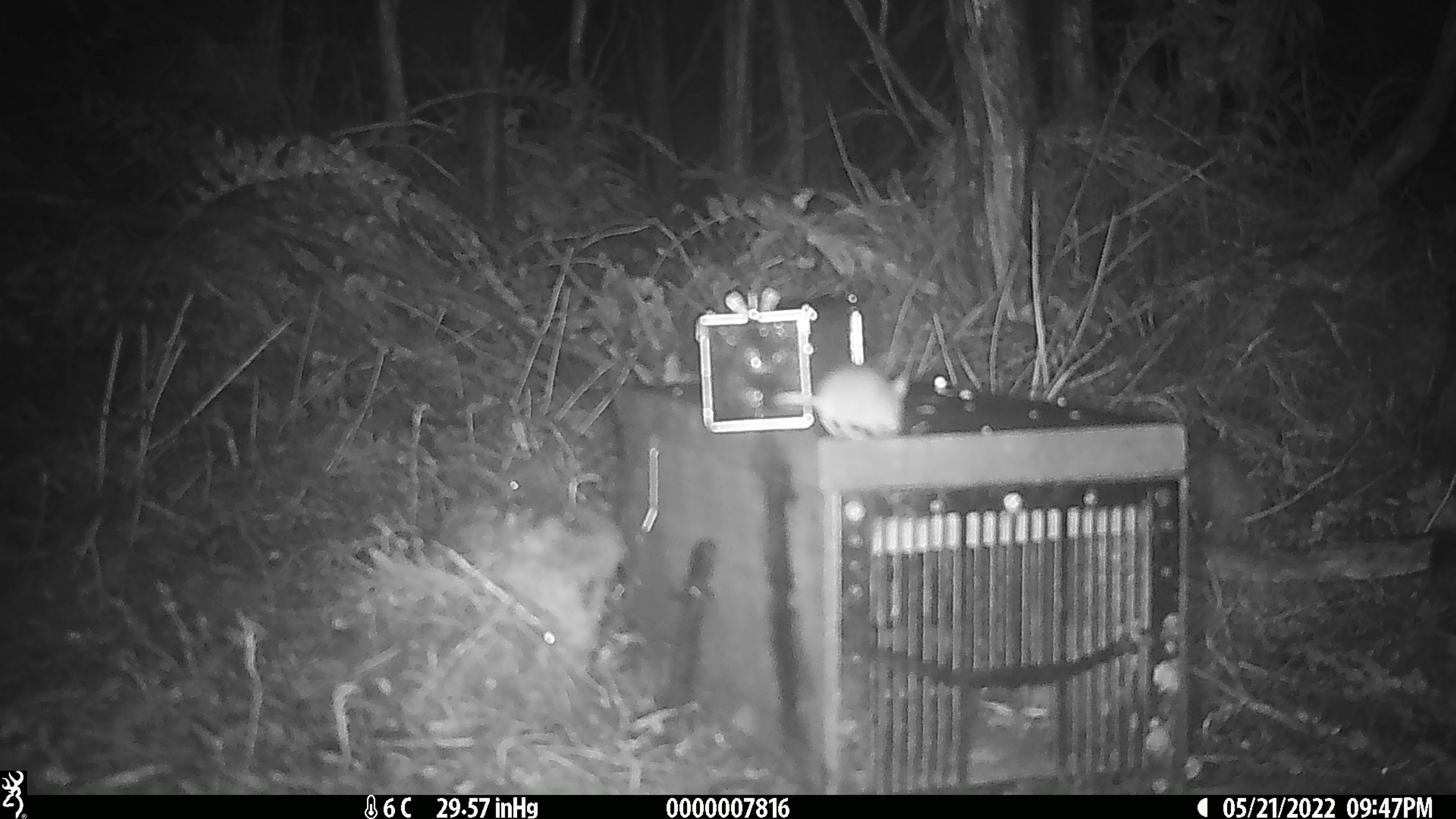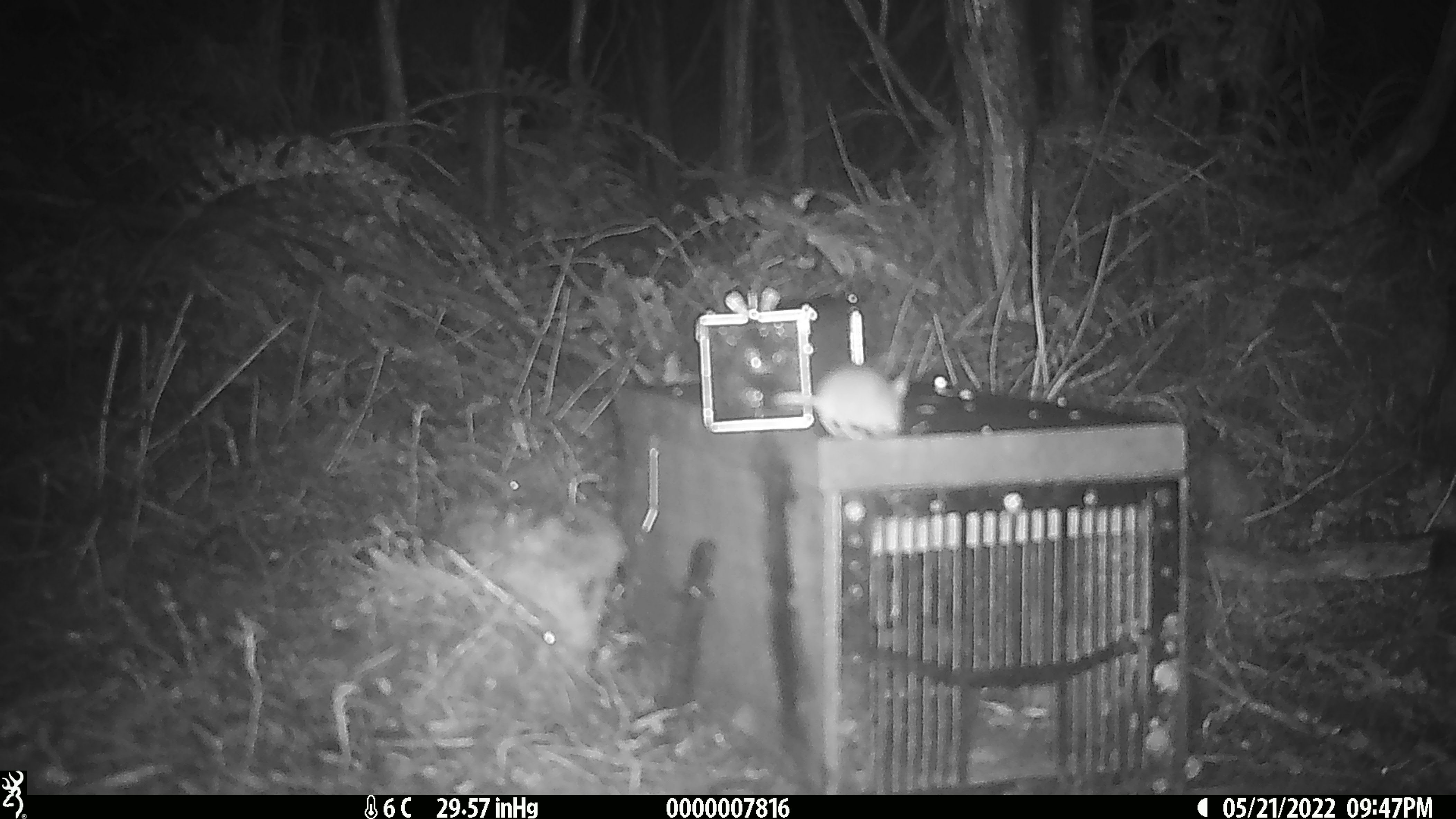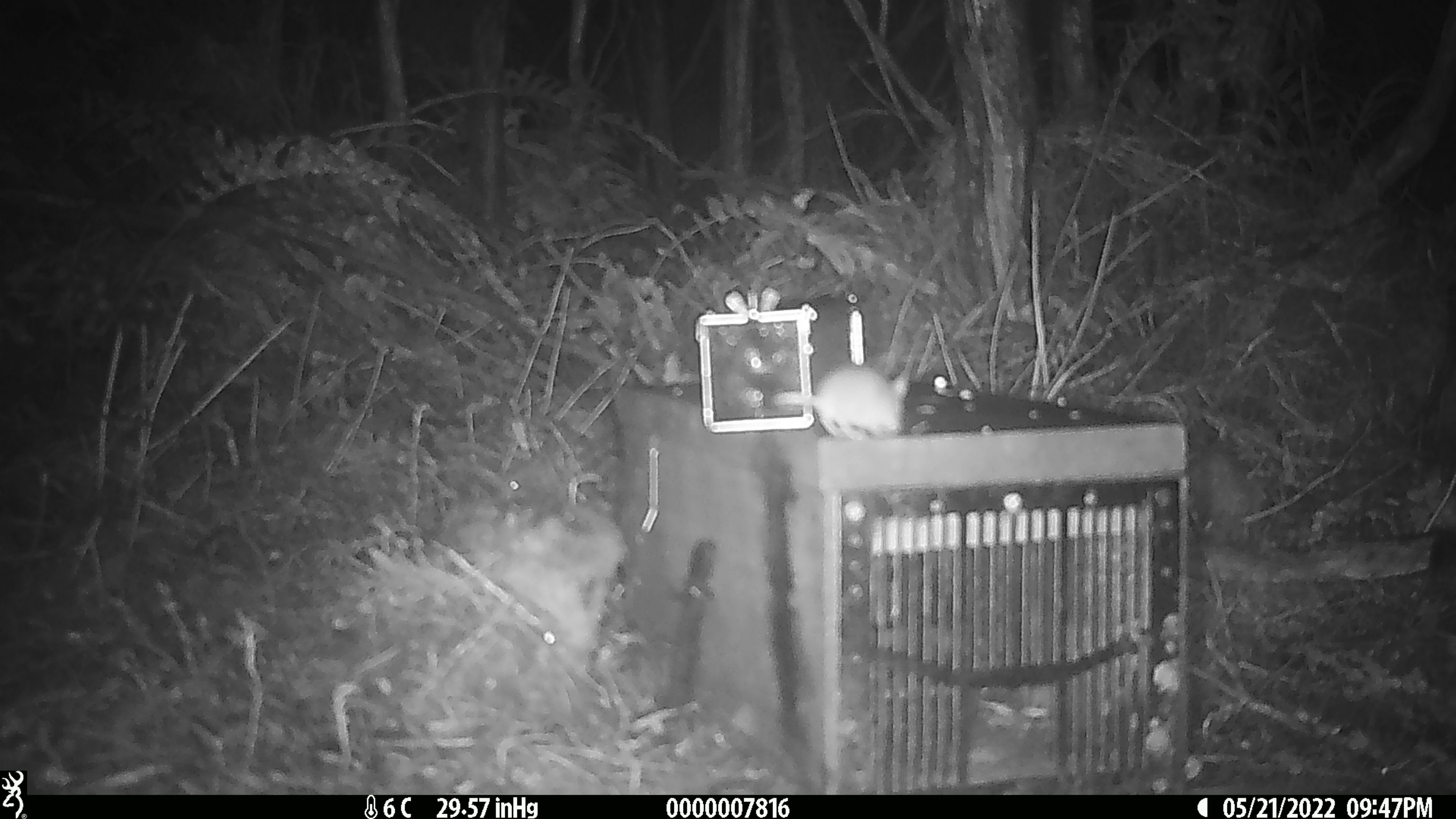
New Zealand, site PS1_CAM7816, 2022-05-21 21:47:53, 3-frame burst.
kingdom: Animalia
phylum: Chordata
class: Mammalia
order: Rodentia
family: Muridae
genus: Mus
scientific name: Mus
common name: mouse